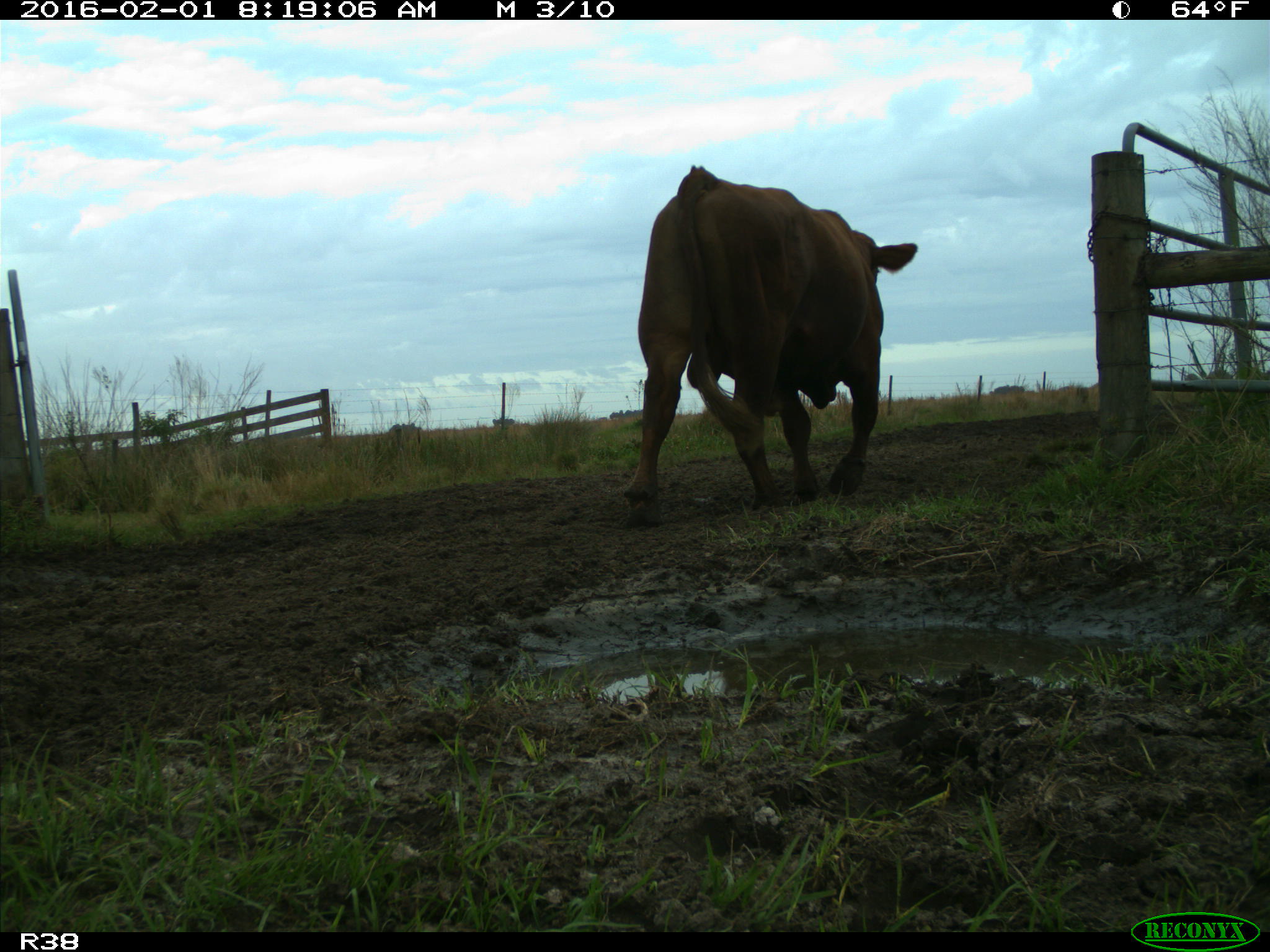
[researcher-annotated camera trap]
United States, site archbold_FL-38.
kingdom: Animalia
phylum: Chordata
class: Mammalia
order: Artiodactyla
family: Bovidae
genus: Bos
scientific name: Bos taurus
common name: domestic cow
Bos taurus (domestic cow).